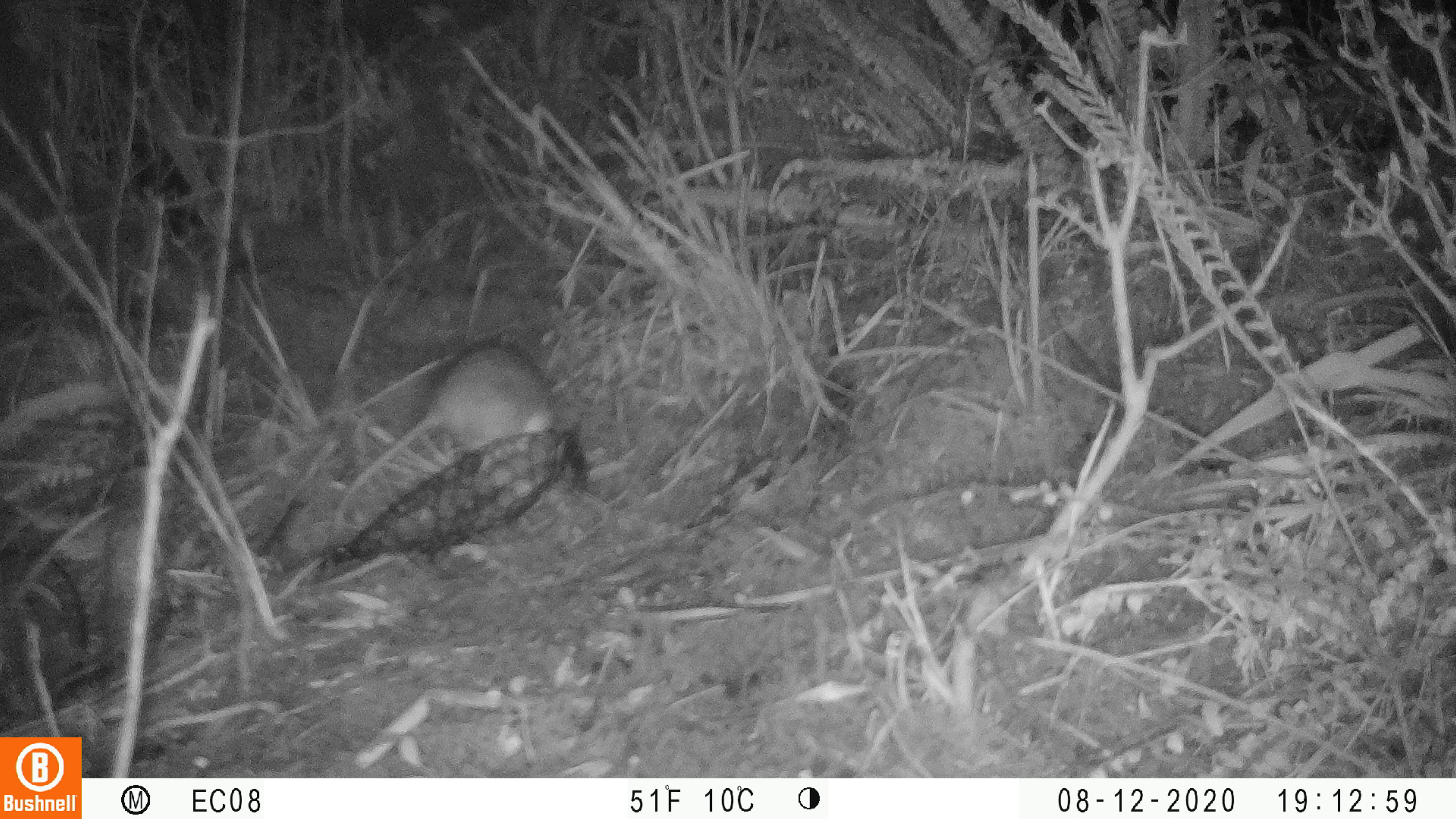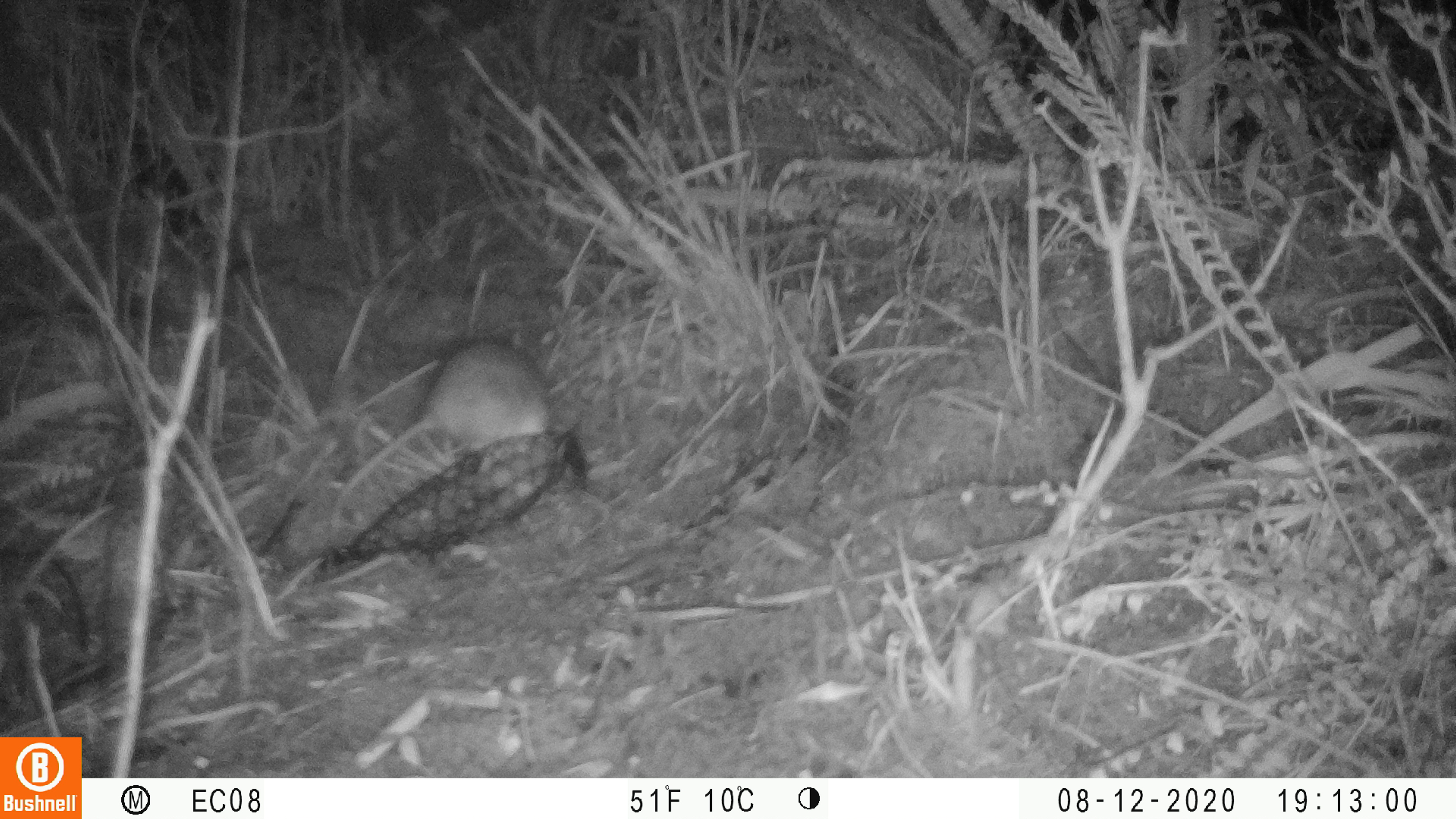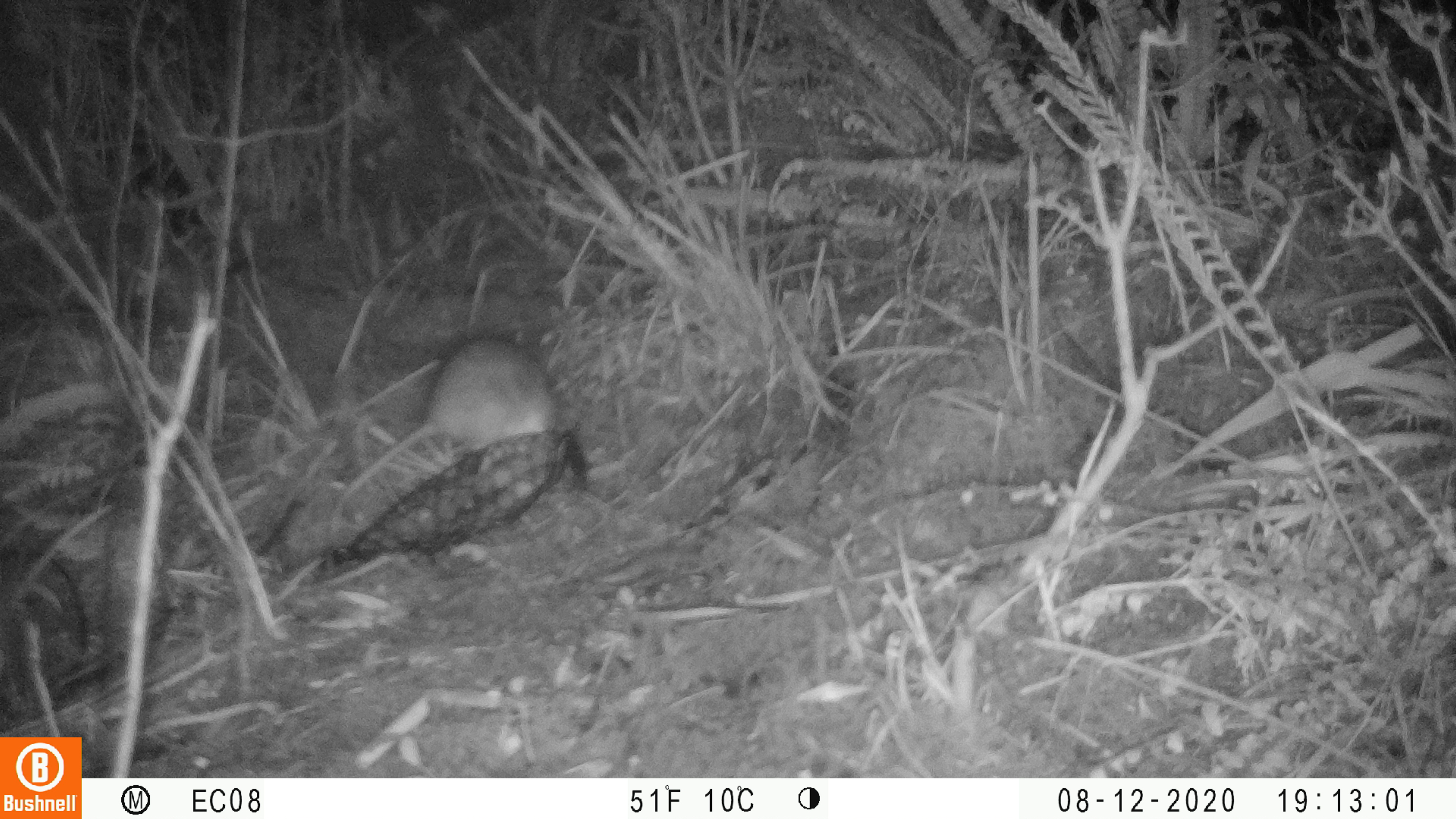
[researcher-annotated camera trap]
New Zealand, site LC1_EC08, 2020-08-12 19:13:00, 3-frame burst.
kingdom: Animalia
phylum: Chordata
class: Mammalia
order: Rodentia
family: Muridae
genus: Rattus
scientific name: Rattus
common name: rat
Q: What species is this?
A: Rat (Rattus).